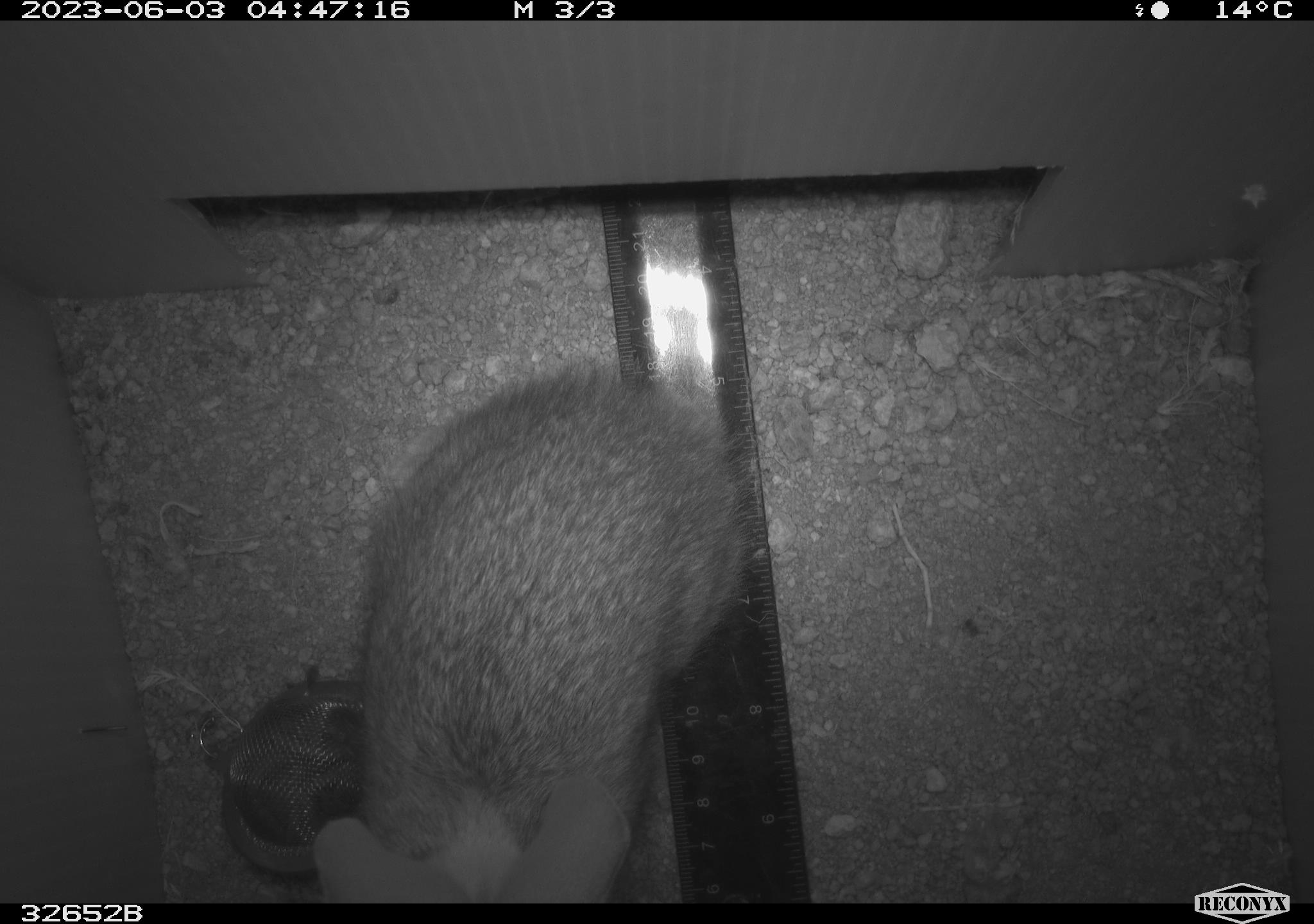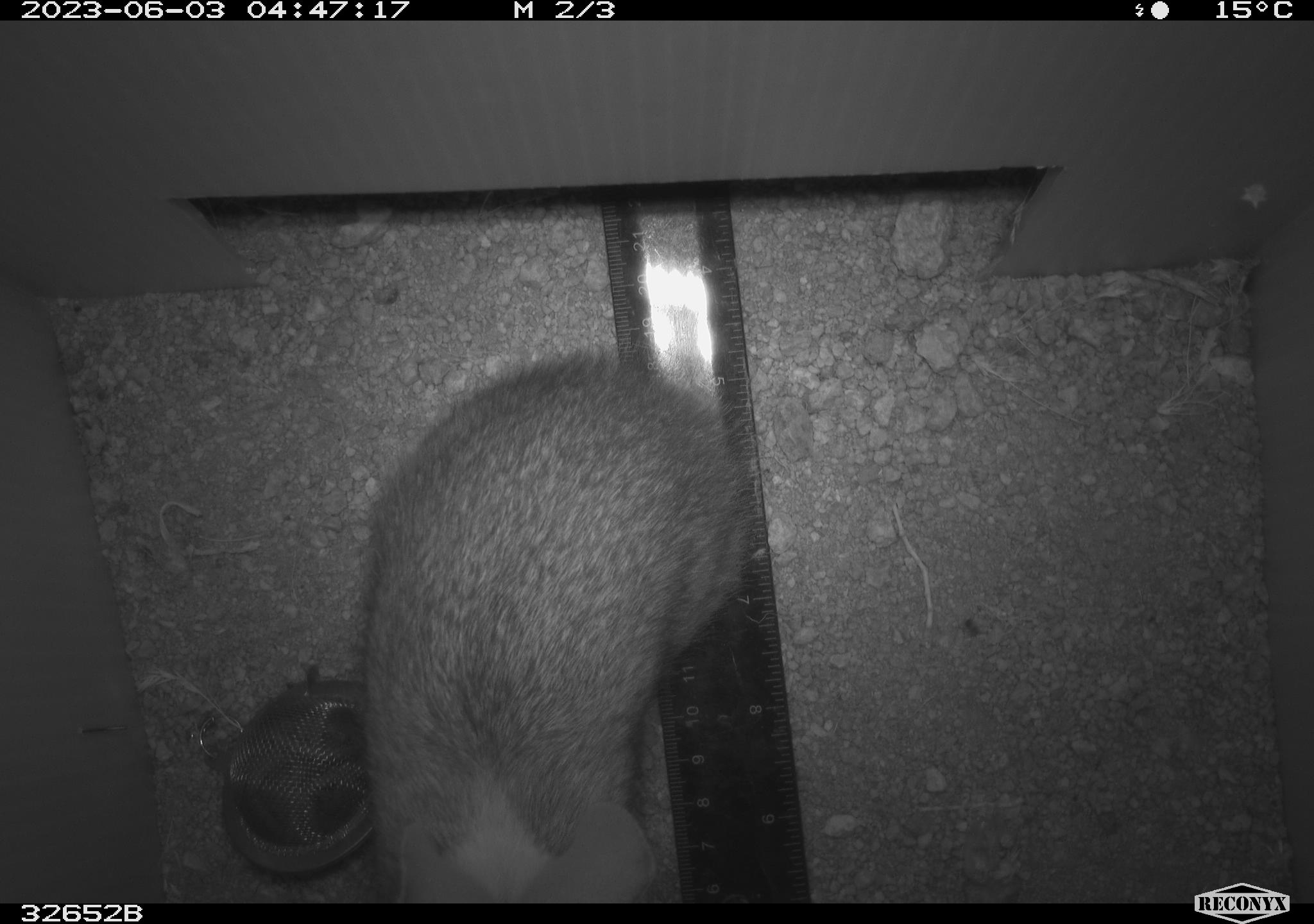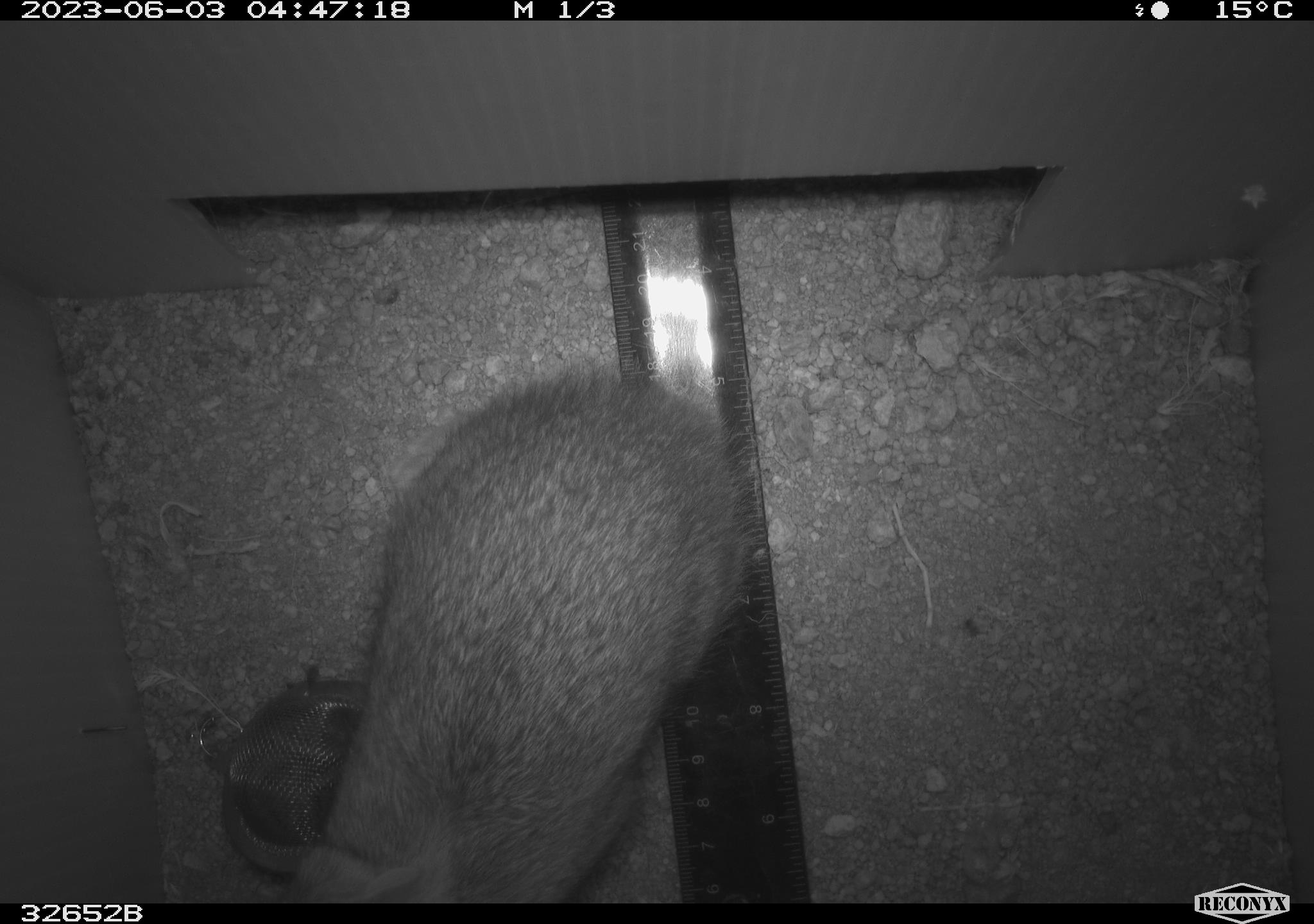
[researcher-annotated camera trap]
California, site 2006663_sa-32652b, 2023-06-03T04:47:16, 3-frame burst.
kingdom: Animalia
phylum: Chordata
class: Mammalia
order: Lagomorpha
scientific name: Lagomorpha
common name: hares, rabbits, and pikas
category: lagomorpha order